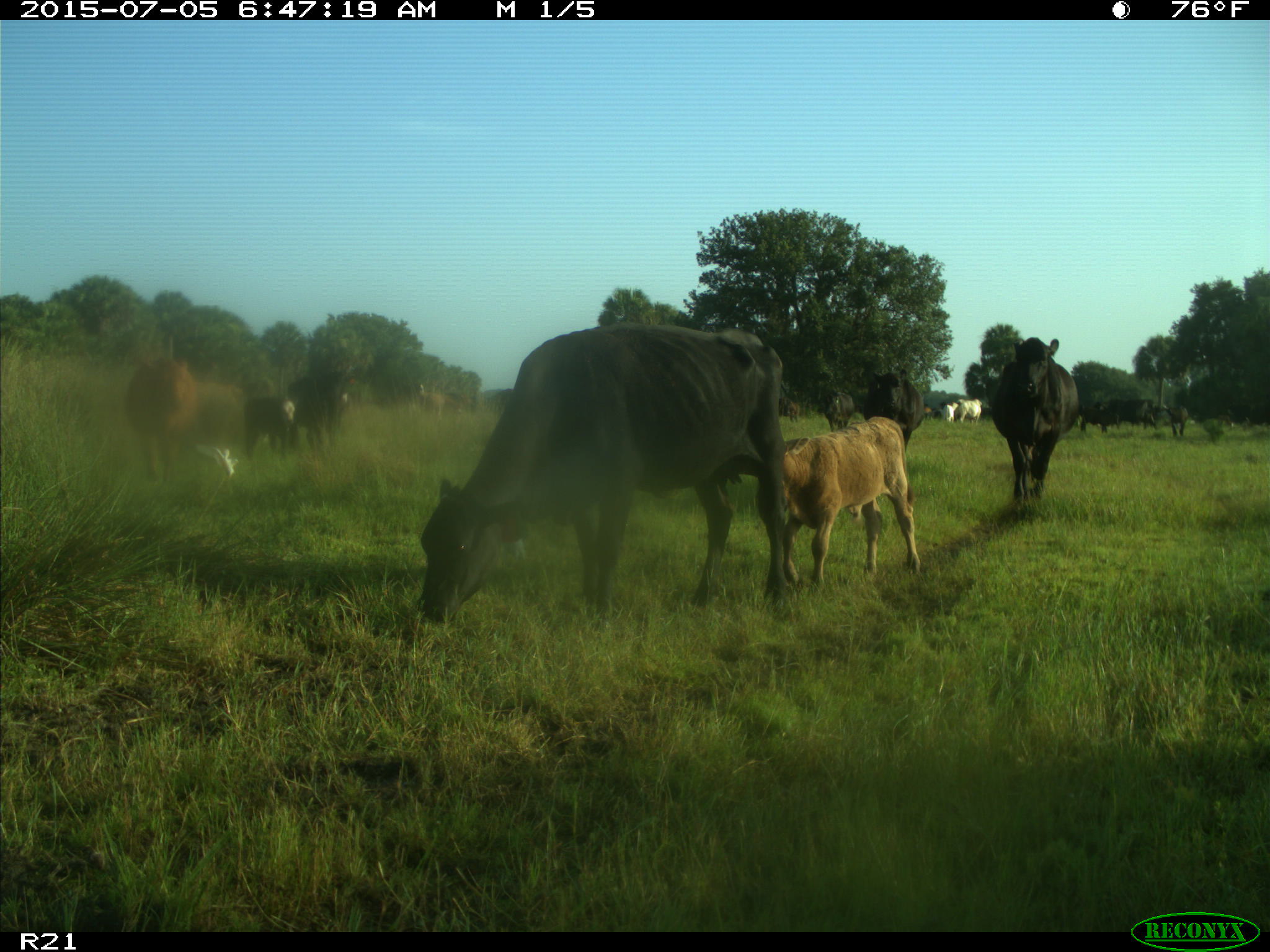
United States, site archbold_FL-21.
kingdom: Animalia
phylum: Chordata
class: Mammalia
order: Artiodactyla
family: Bovidae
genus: Bos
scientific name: Bos taurus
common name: domestic cow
Bos taurus (domestic cow).